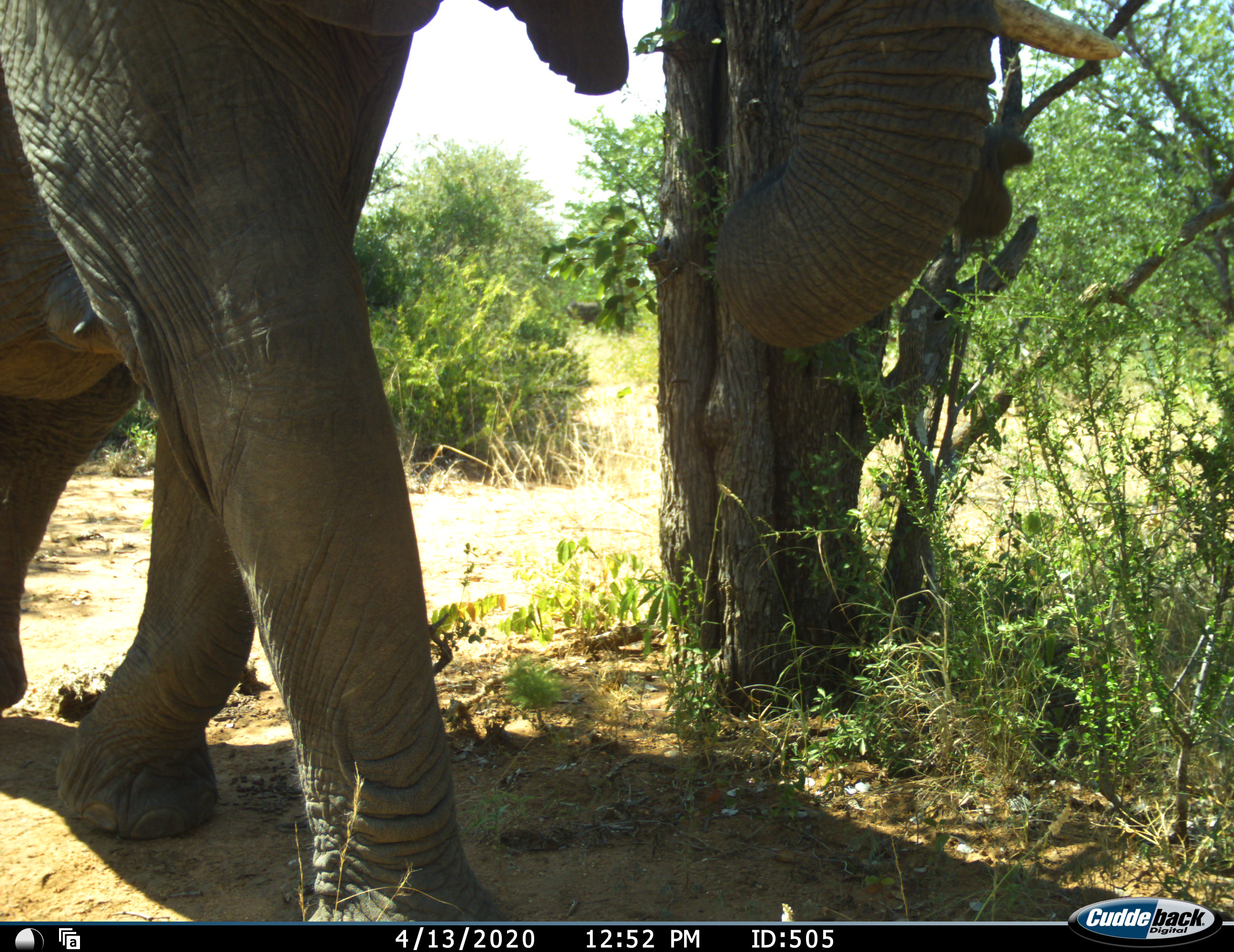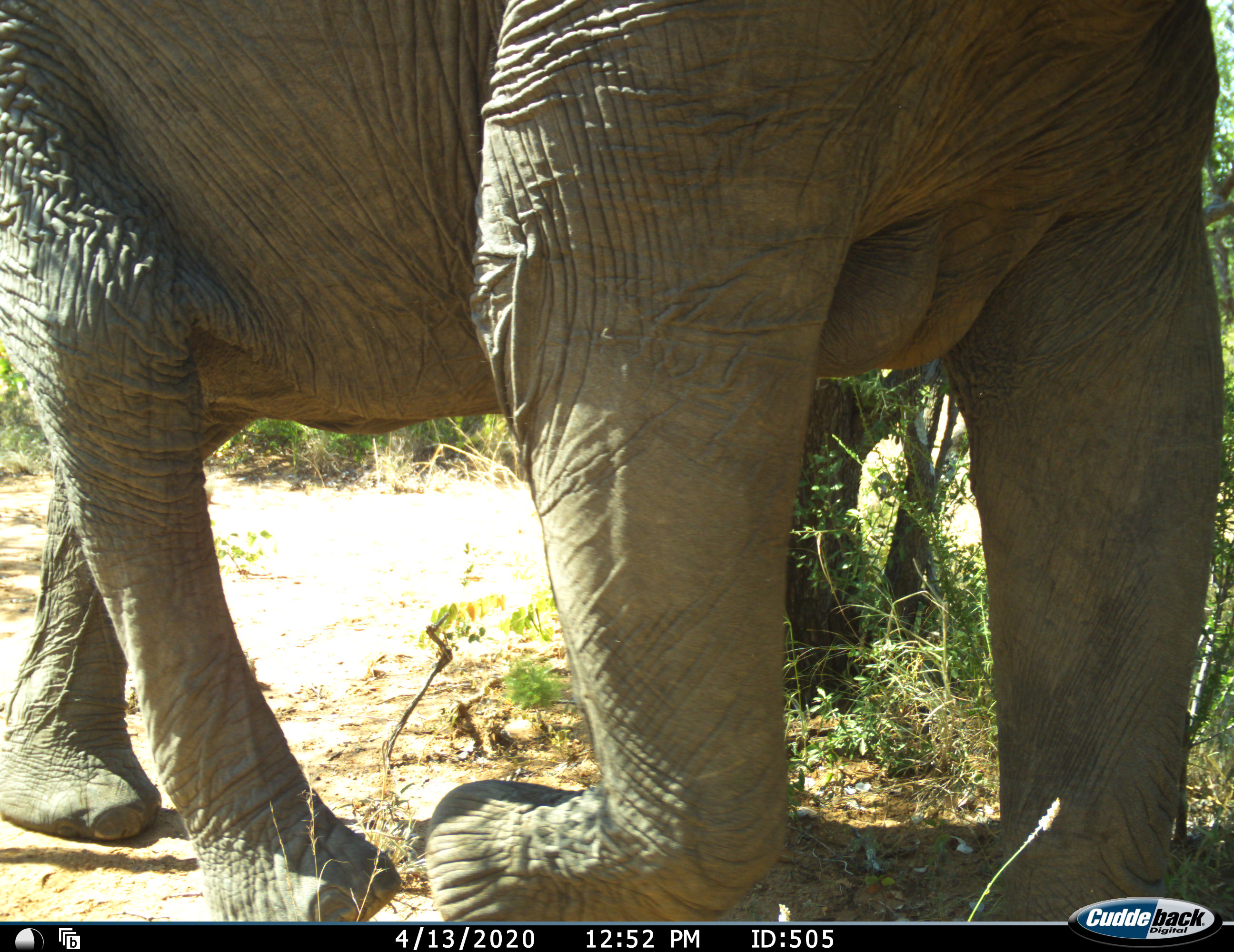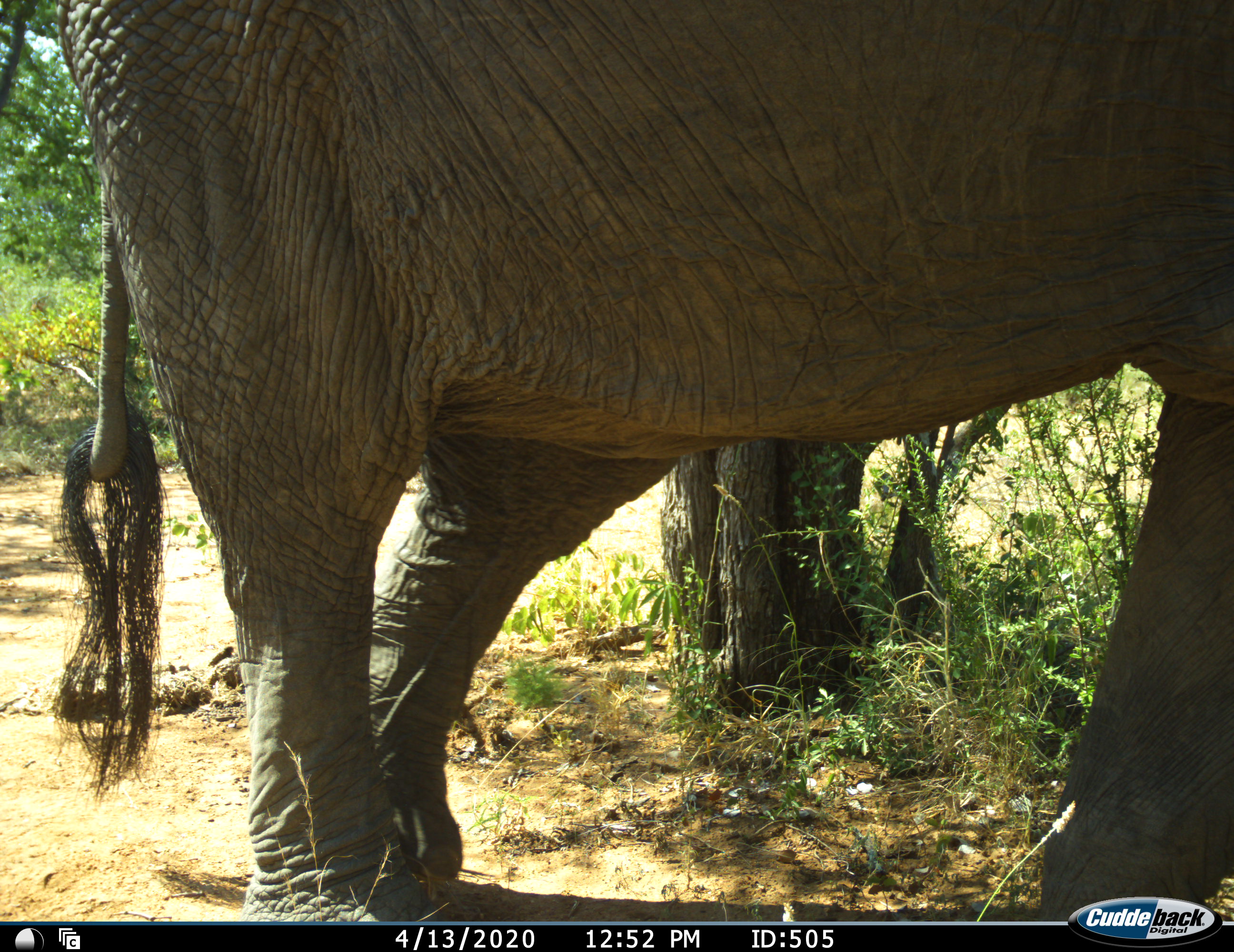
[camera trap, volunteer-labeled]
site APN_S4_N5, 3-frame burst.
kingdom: Animalia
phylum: Chordata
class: Mammalia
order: Proboscidea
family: Elephantidae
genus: Loxodonta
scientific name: Loxodonta africana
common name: african bush elephant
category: elephant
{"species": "elephant (african bush elephant) (Loxodonta africana)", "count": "1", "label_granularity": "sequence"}